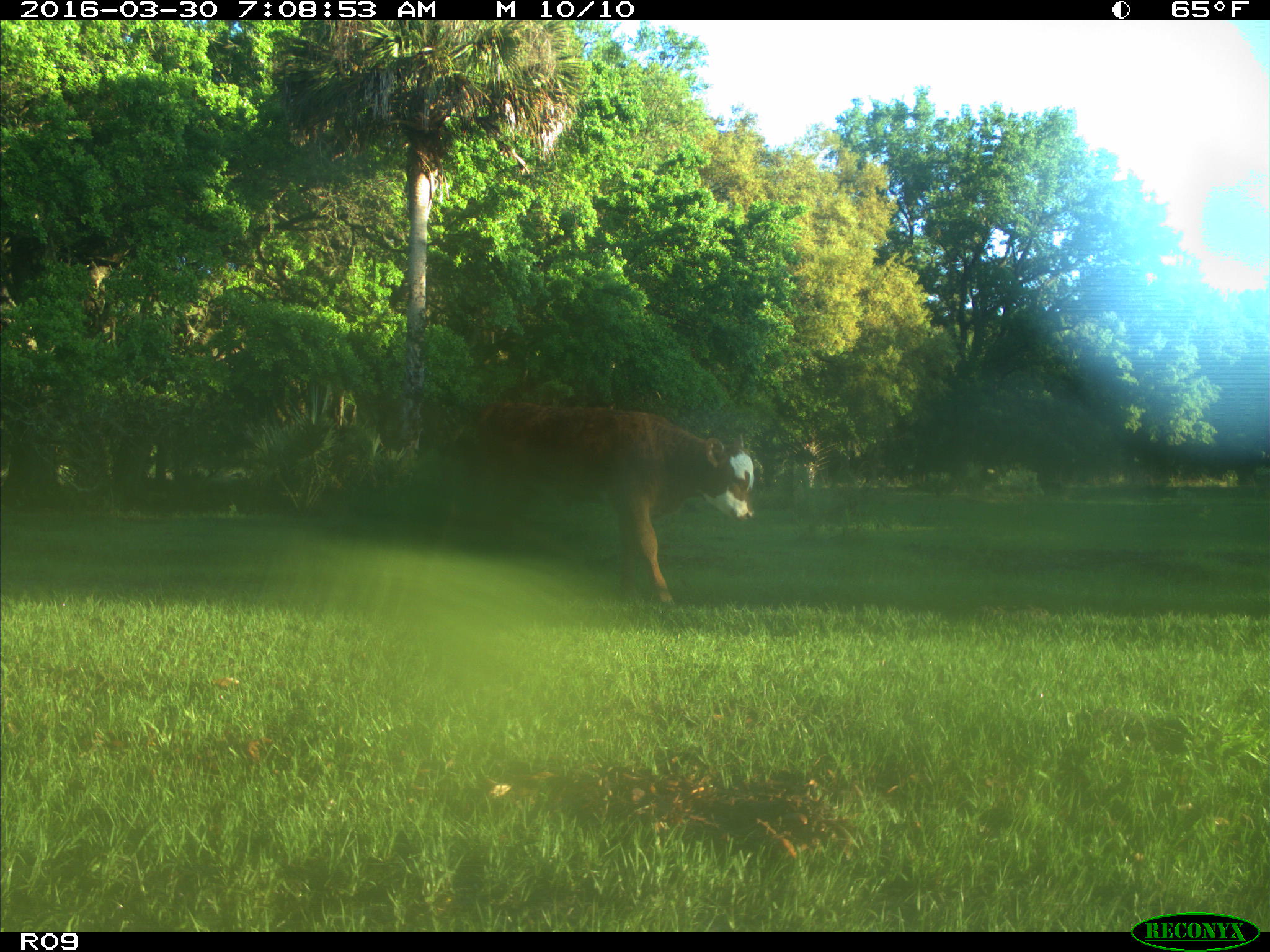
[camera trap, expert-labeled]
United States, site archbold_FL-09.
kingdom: Animalia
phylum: Chordata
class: Mammalia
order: Artiodactyla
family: Bovidae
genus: Bos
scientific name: Bos taurus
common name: domestic cow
Bos taurus (domestic cow).